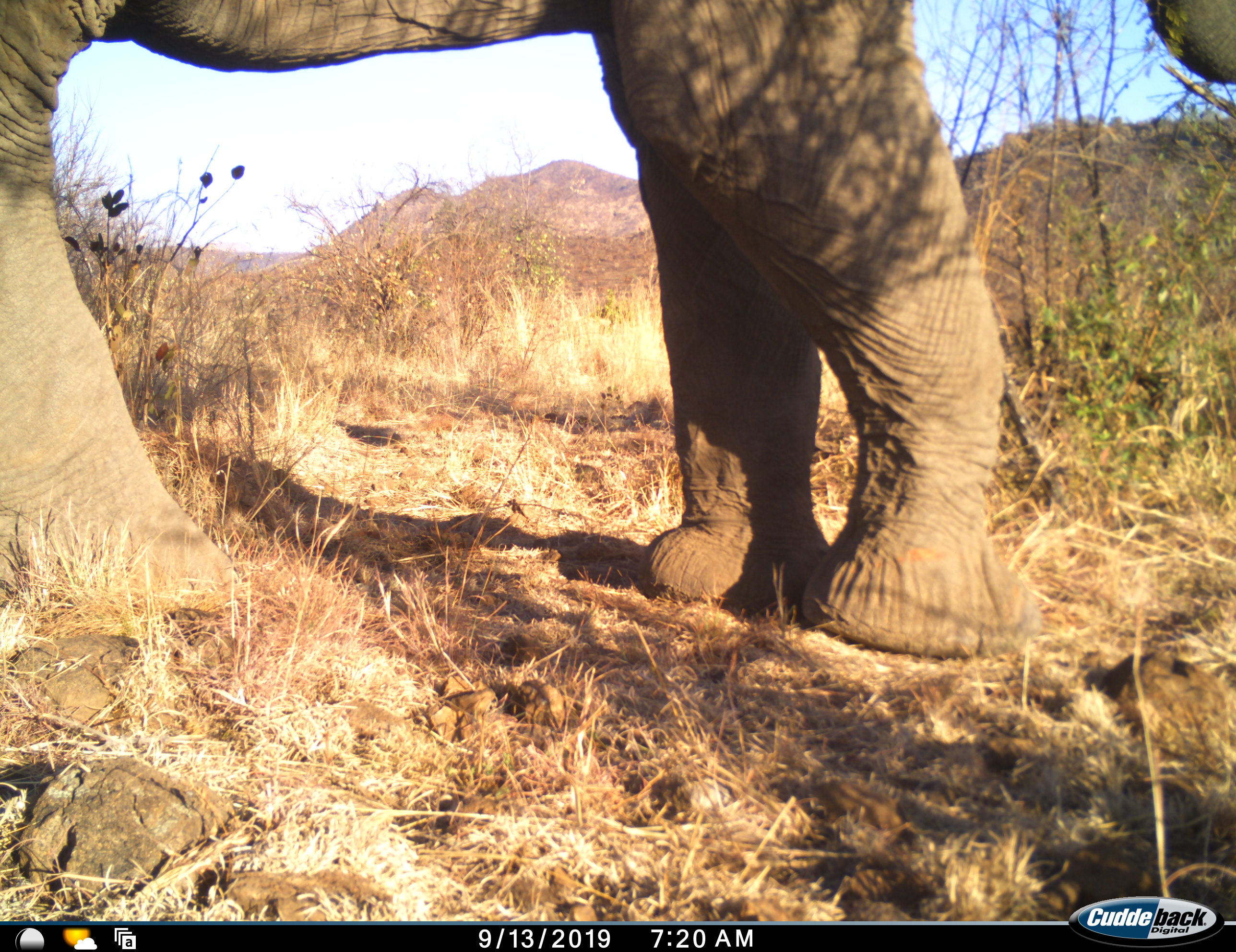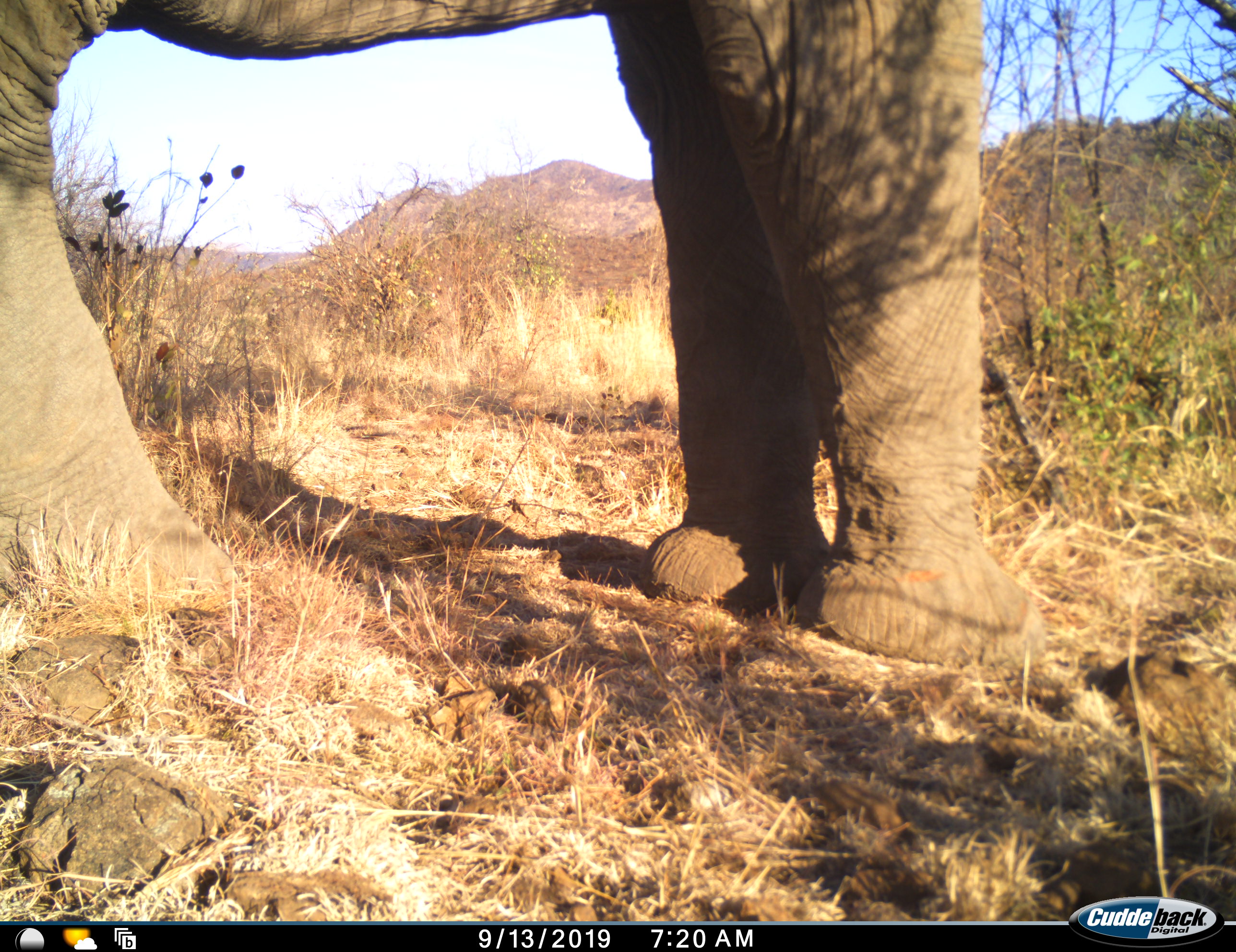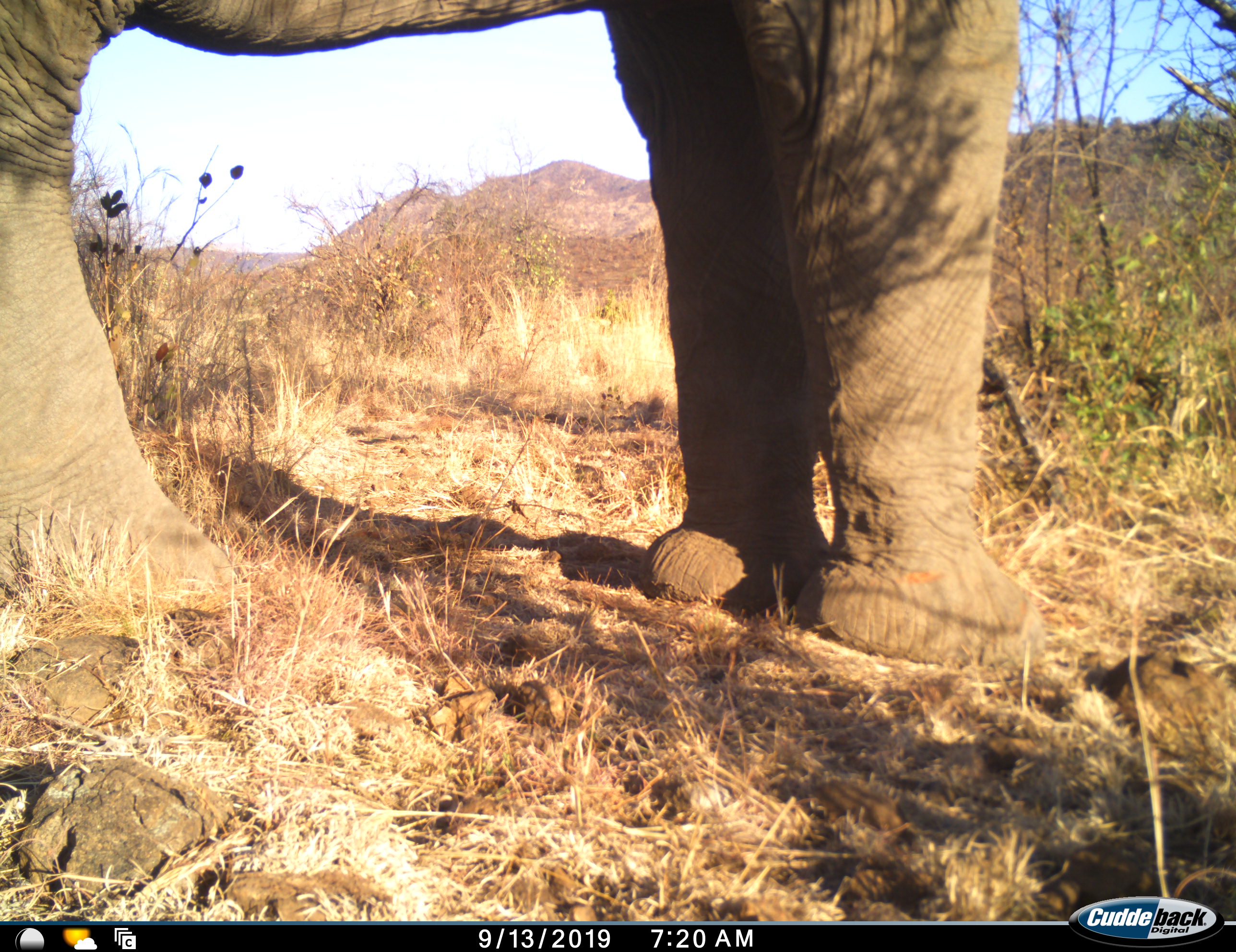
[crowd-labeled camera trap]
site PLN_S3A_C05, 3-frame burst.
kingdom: Animalia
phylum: Chordata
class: Mammalia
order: Proboscidea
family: Elephantidae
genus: Loxodonta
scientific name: Loxodonta africana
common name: african bush elephant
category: elephant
Elephant (african bush elephant) (Loxodonta africana), count 1. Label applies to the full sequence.